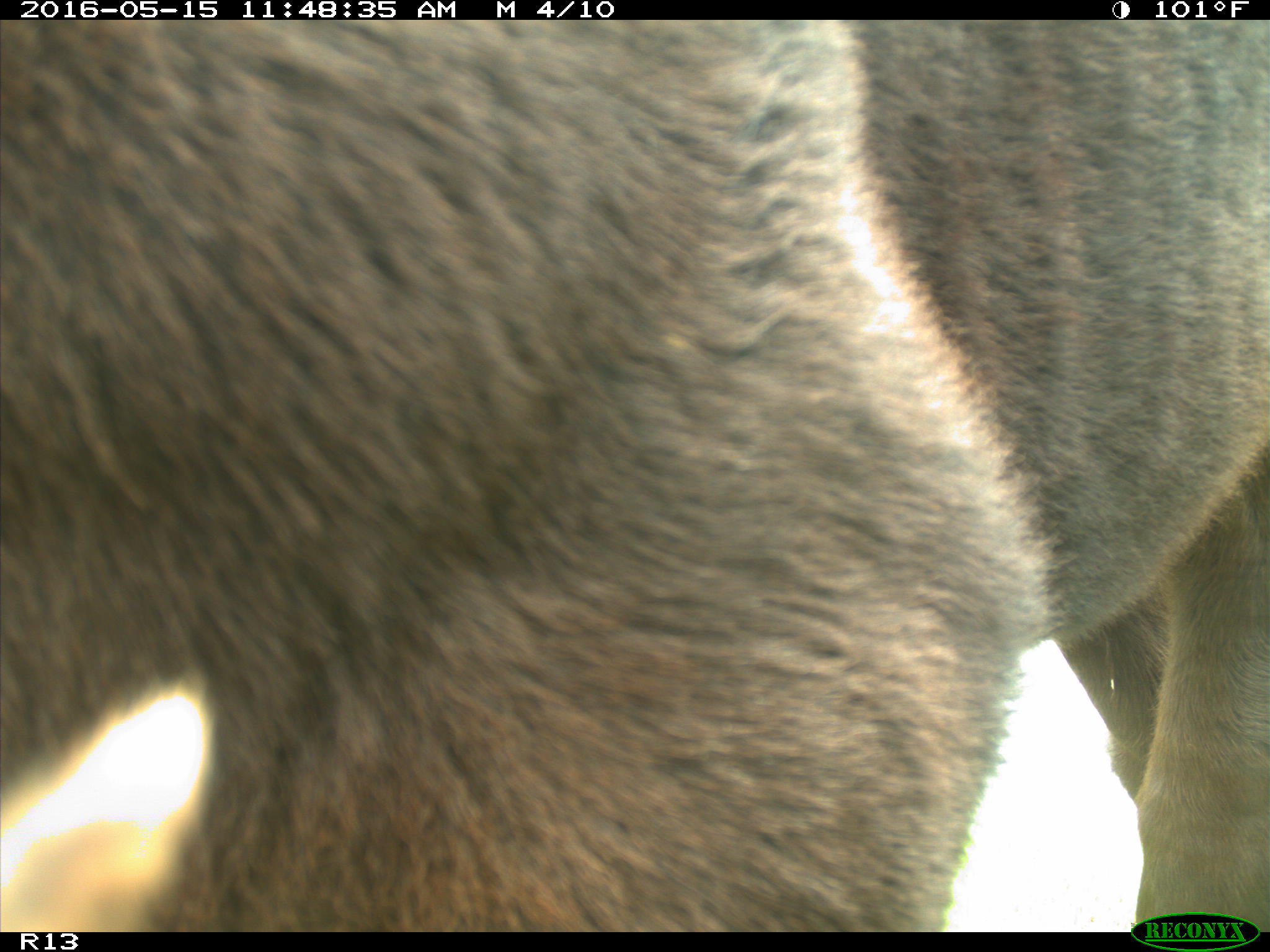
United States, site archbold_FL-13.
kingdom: Animalia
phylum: Chordata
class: Mammalia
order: Artiodactyla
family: Bovidae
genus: Bos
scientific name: Bos taurus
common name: domestic cow